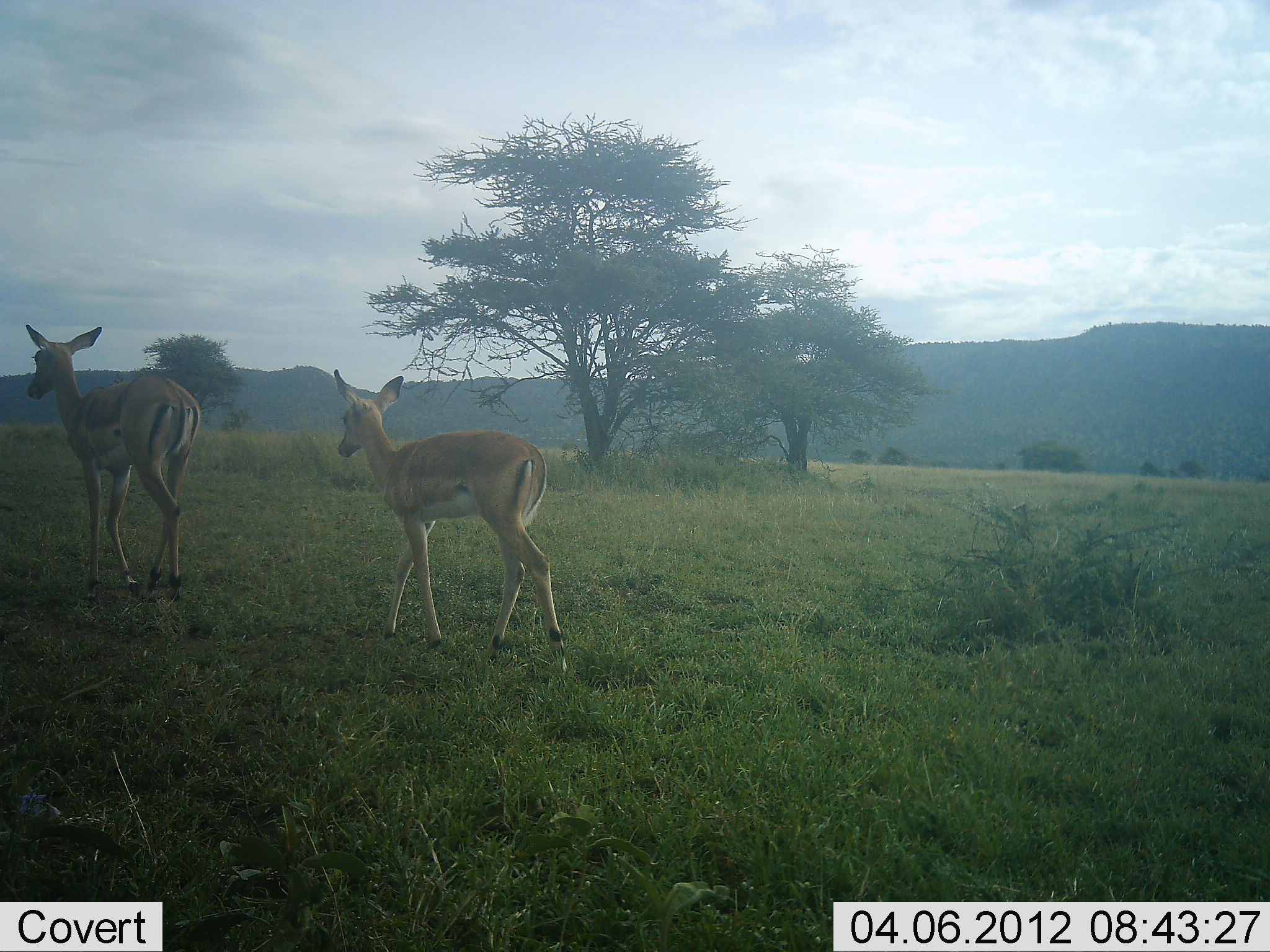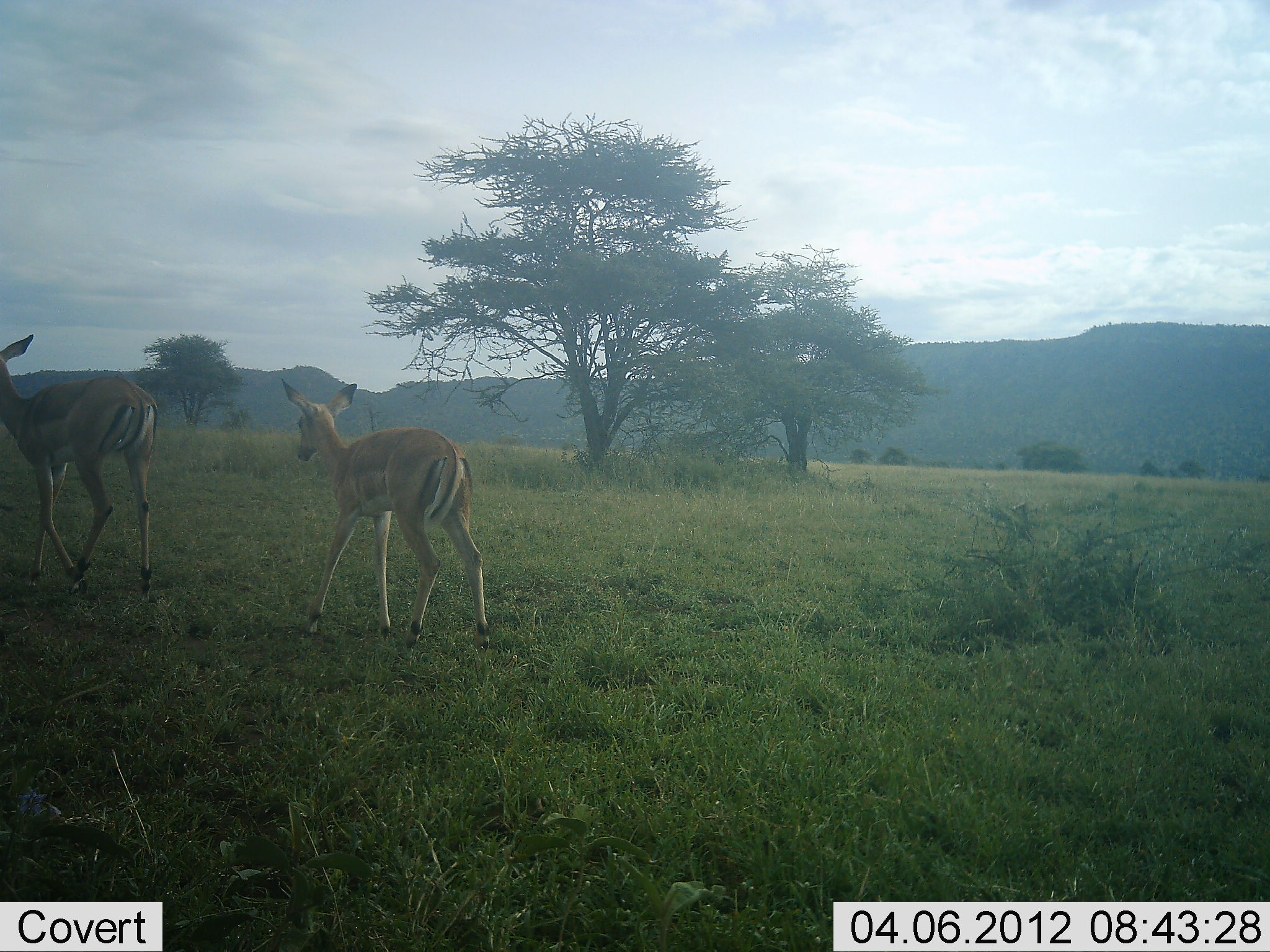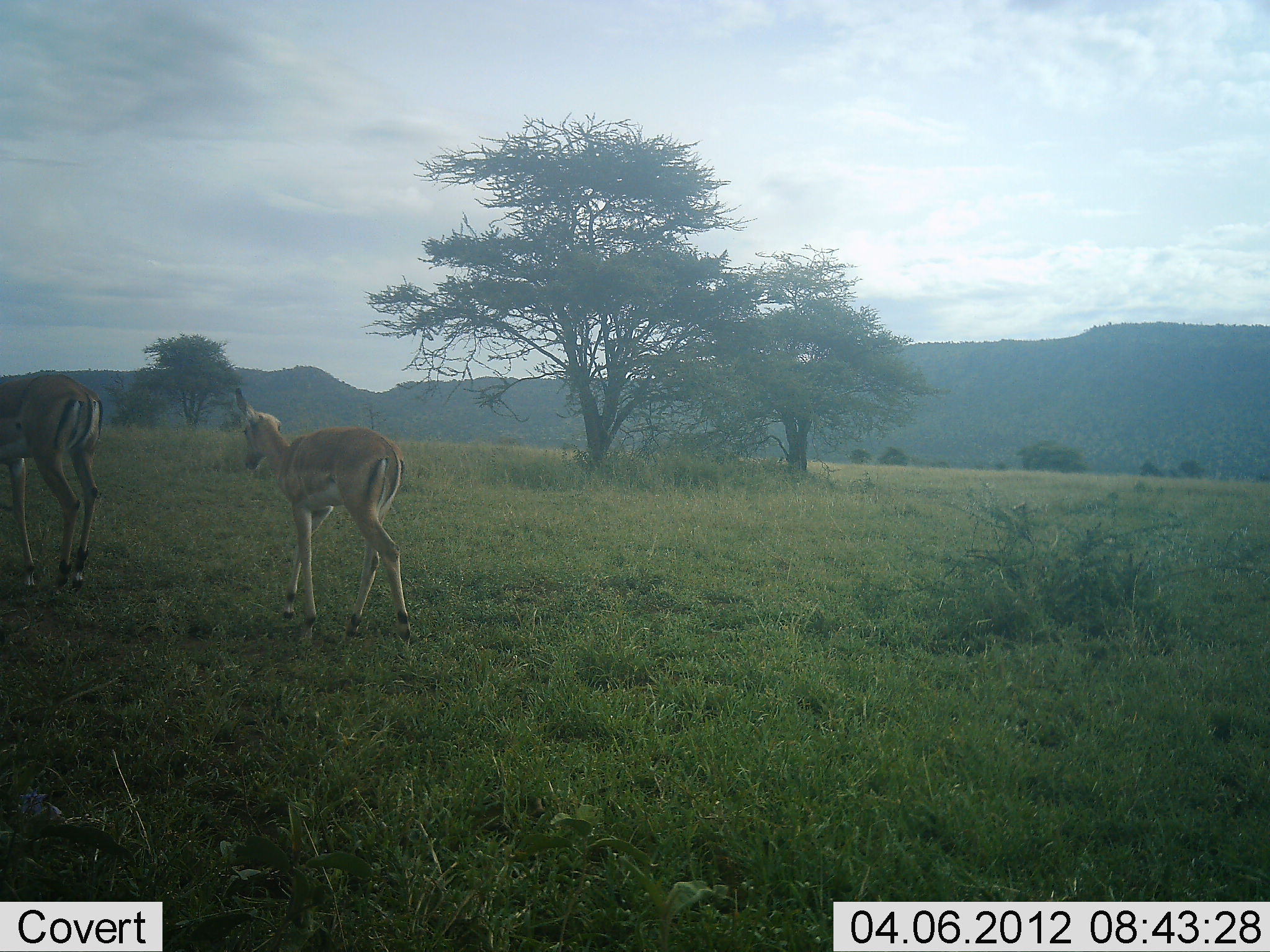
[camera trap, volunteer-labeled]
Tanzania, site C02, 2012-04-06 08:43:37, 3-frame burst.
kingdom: Animalia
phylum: Chordata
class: Mammalia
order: Artiodactyla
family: Bovidae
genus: Aepyceros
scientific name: Aepyceros melampus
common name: impala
Impala (Aepyceros melampus), count 2. Behavior (volunteer vote fractions): standing 0%, resting 0%, moving 100%, interacting 0%. Young present (vote fraction): 63%. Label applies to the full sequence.